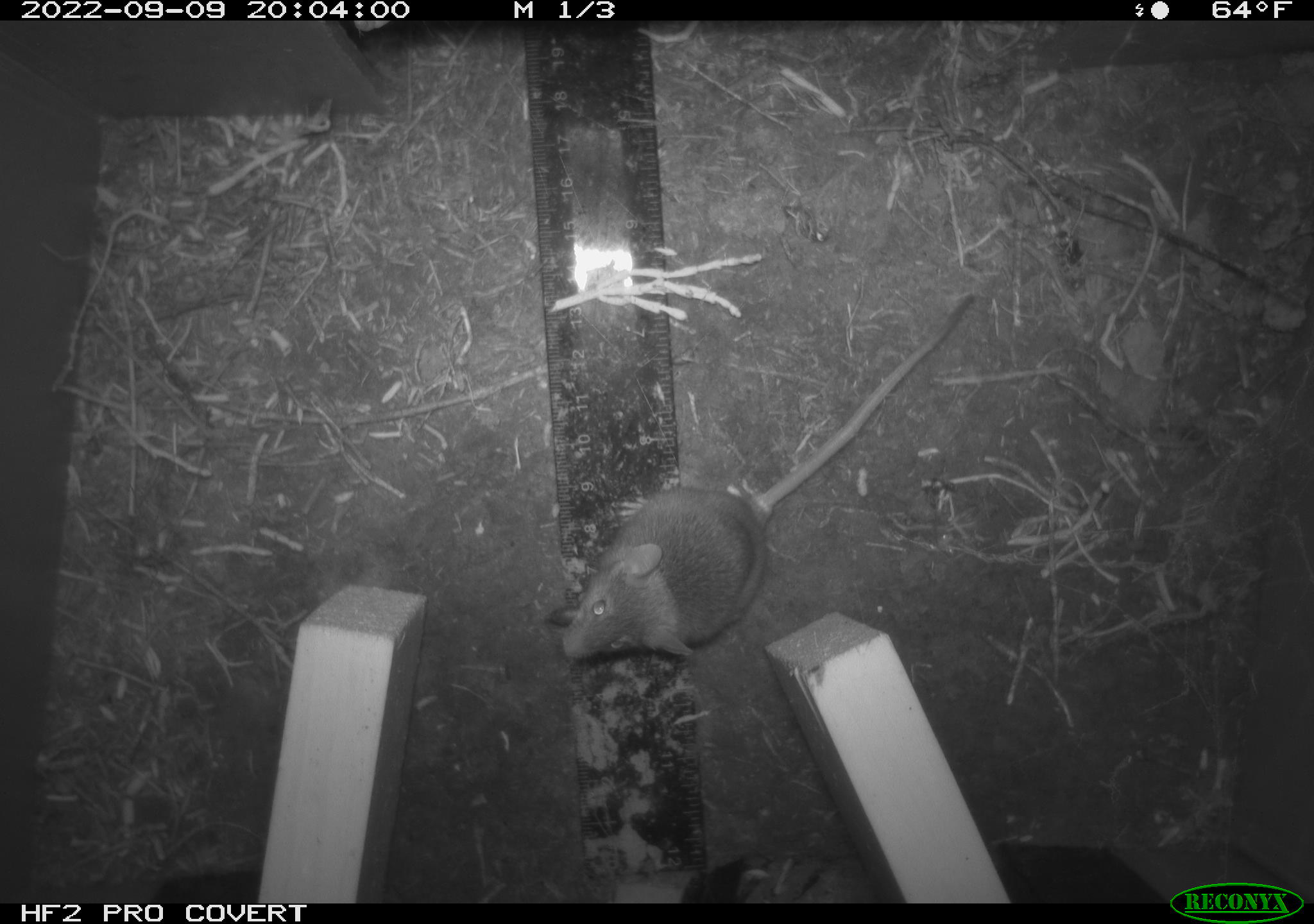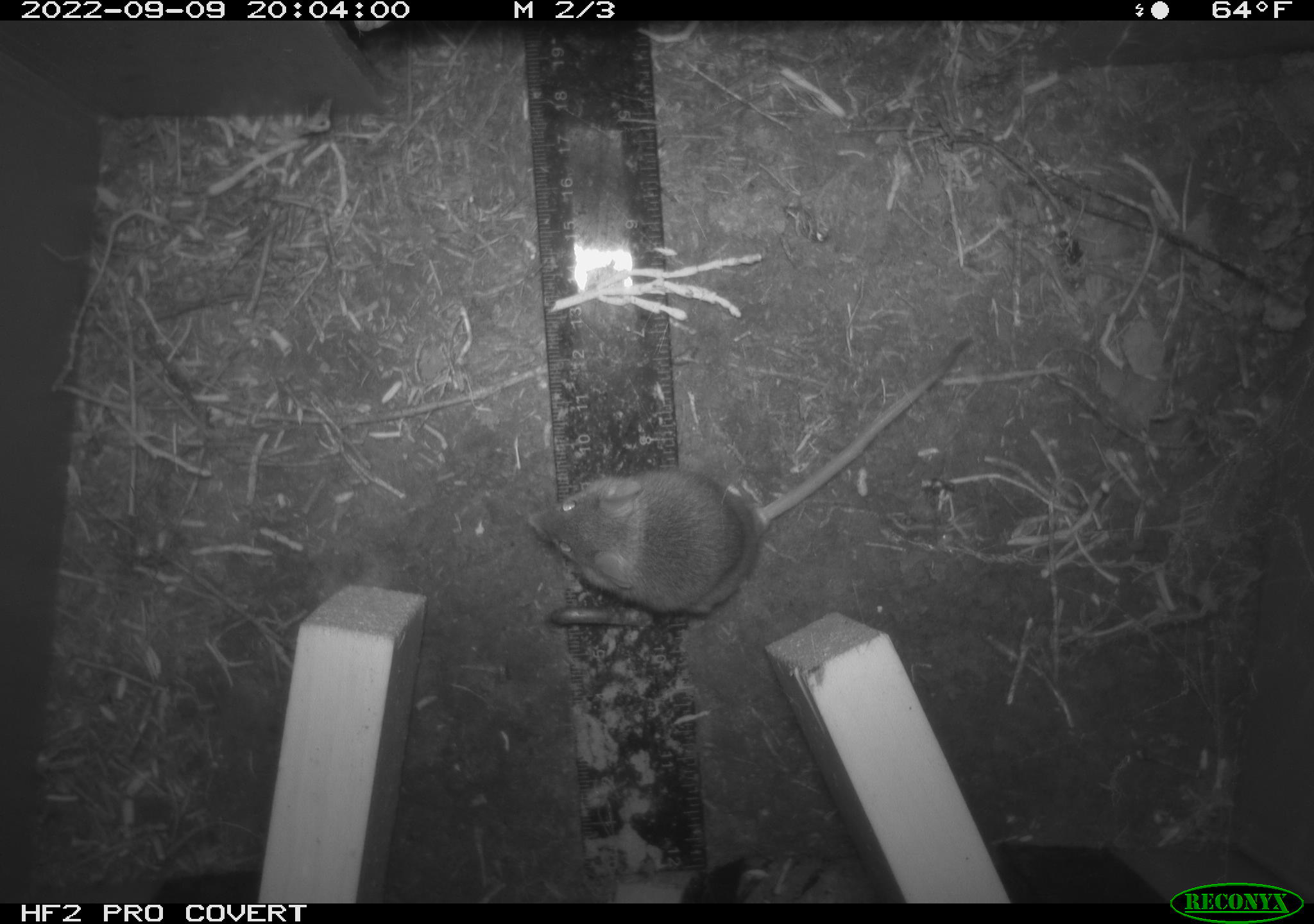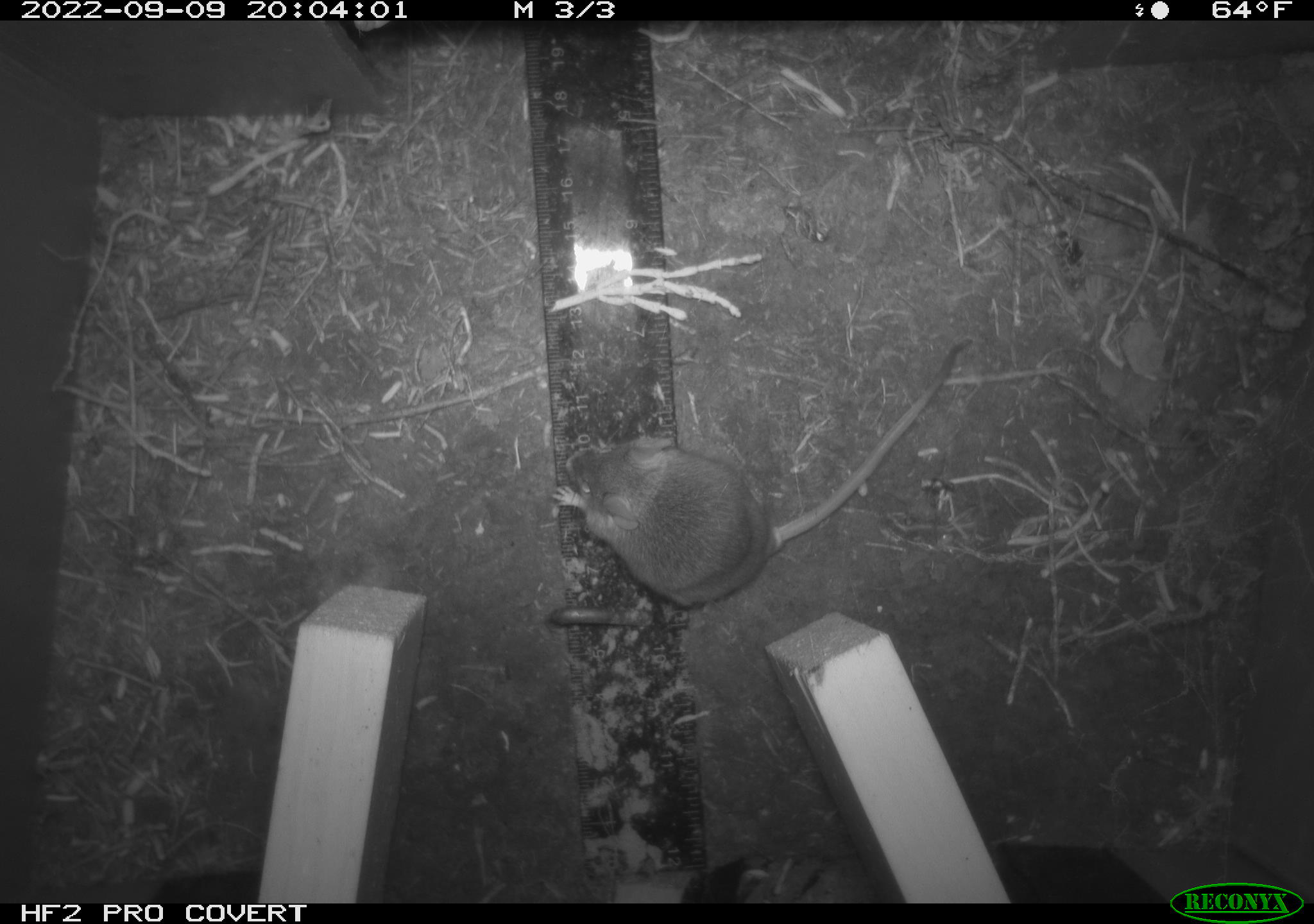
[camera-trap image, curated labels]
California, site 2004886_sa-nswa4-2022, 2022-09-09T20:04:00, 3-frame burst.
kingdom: Animalia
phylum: Chordata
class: Mammalia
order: Rodentia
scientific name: Rodentia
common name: rodent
Rodent (Rodentia).